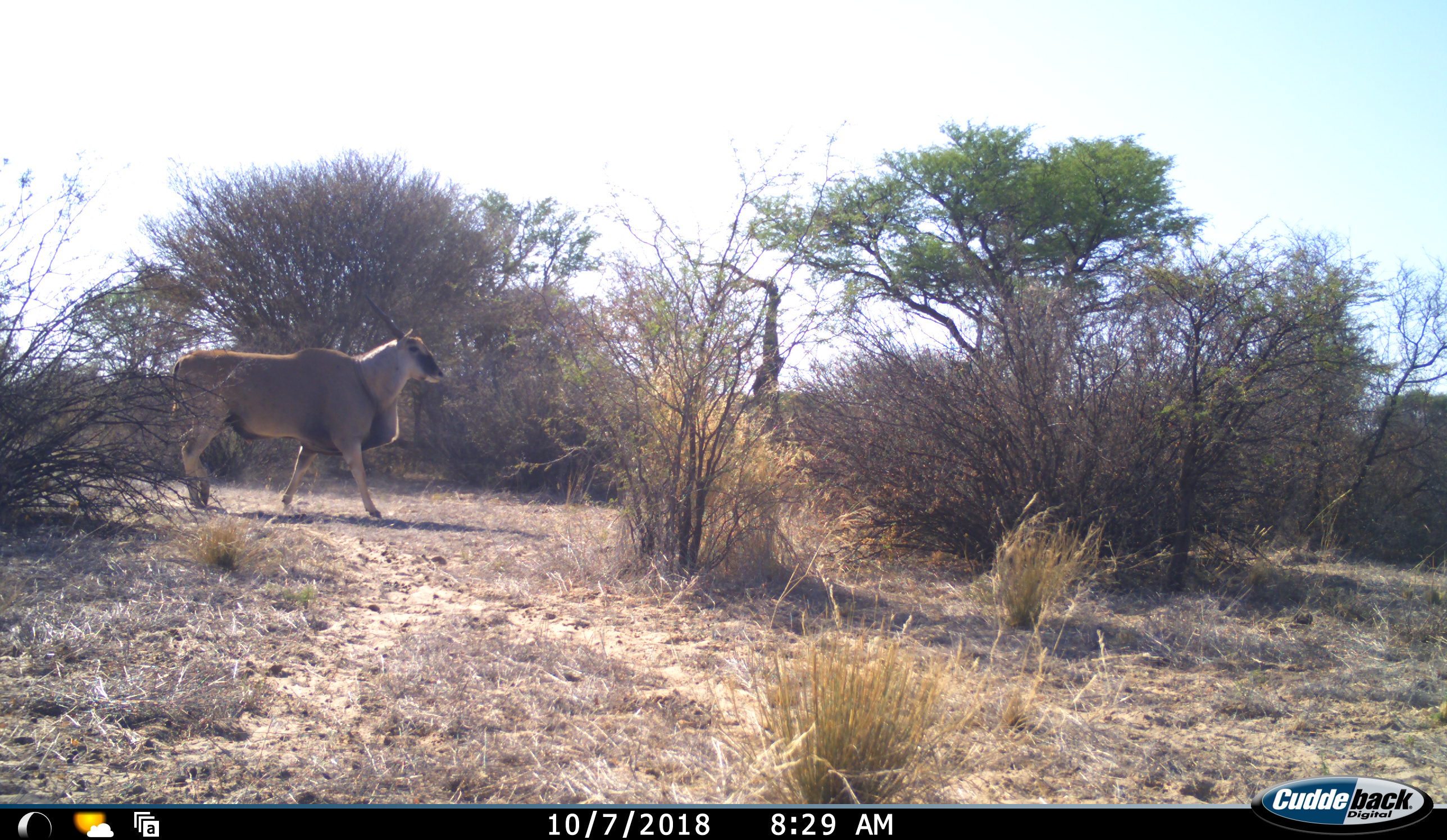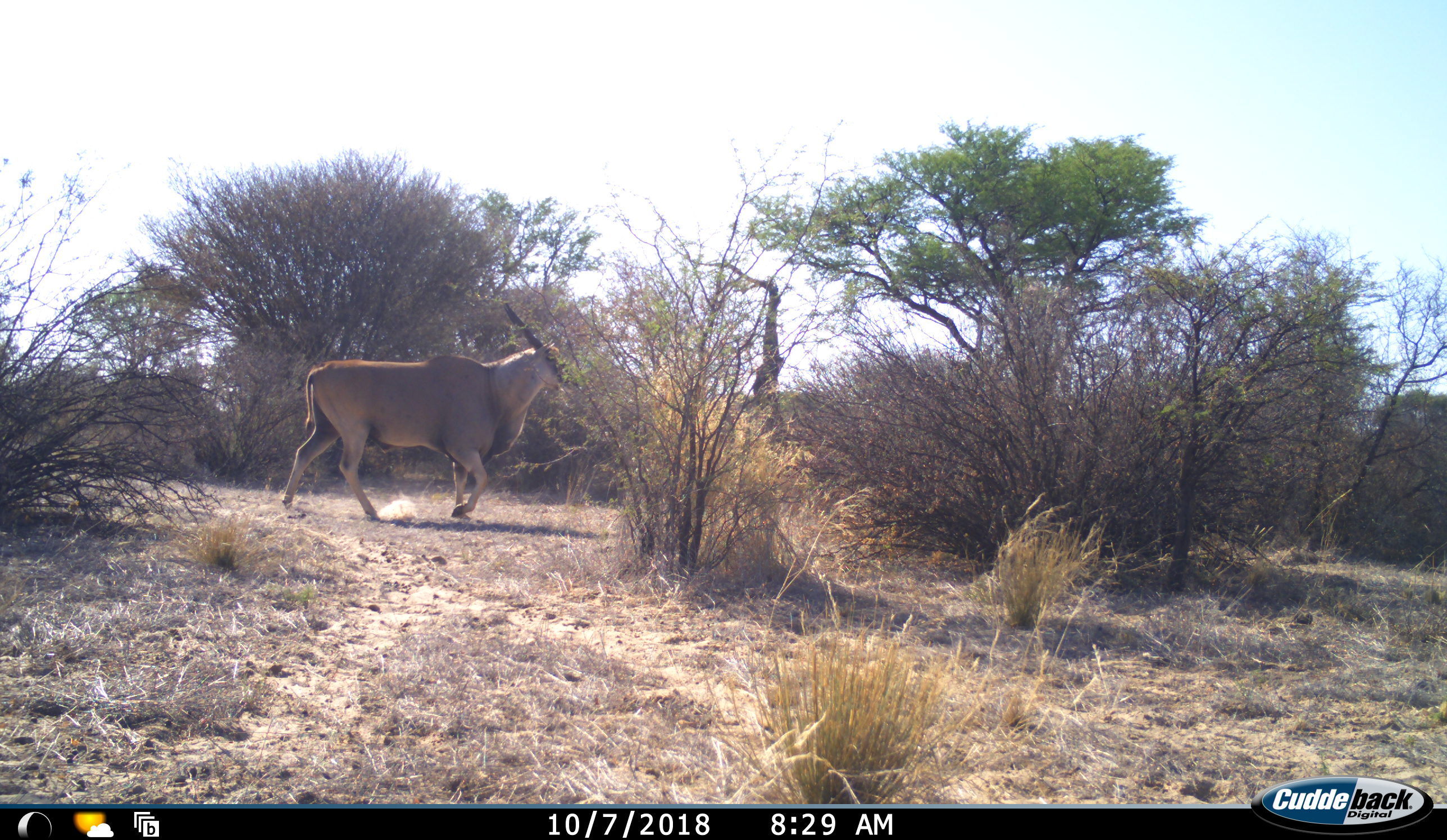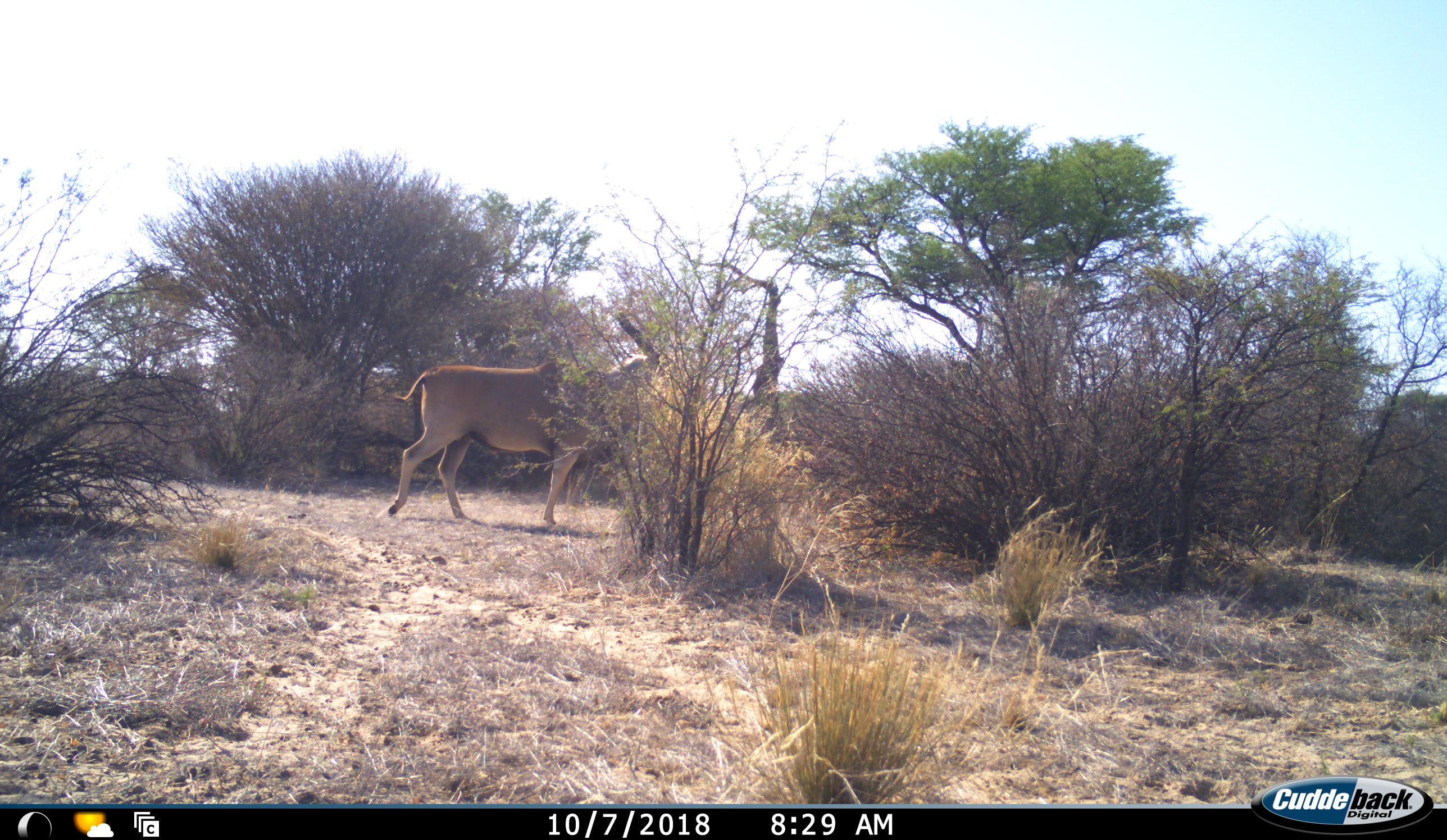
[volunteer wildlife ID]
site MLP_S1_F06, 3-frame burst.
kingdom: Animalia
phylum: Chordata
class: Mammalia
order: Artiodactyla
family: Bovidae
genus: Tragelaphus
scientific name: Tragelaphus oryx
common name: eland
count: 1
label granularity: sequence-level